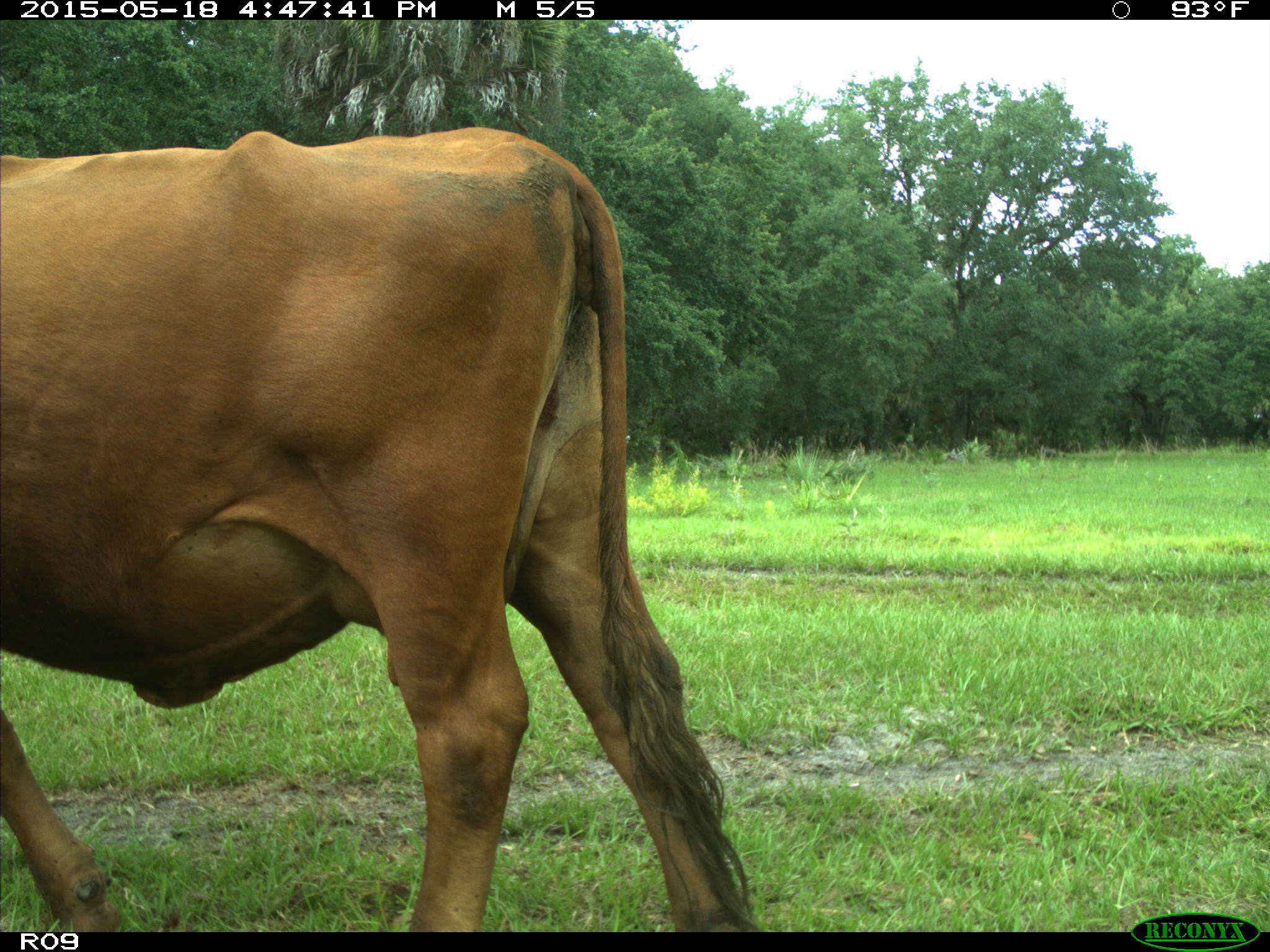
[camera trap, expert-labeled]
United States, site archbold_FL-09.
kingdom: Animalia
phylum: Chordata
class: Mammalia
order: Artiodactyla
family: Bovidae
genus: Bos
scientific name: Bos taurus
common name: domestic cow